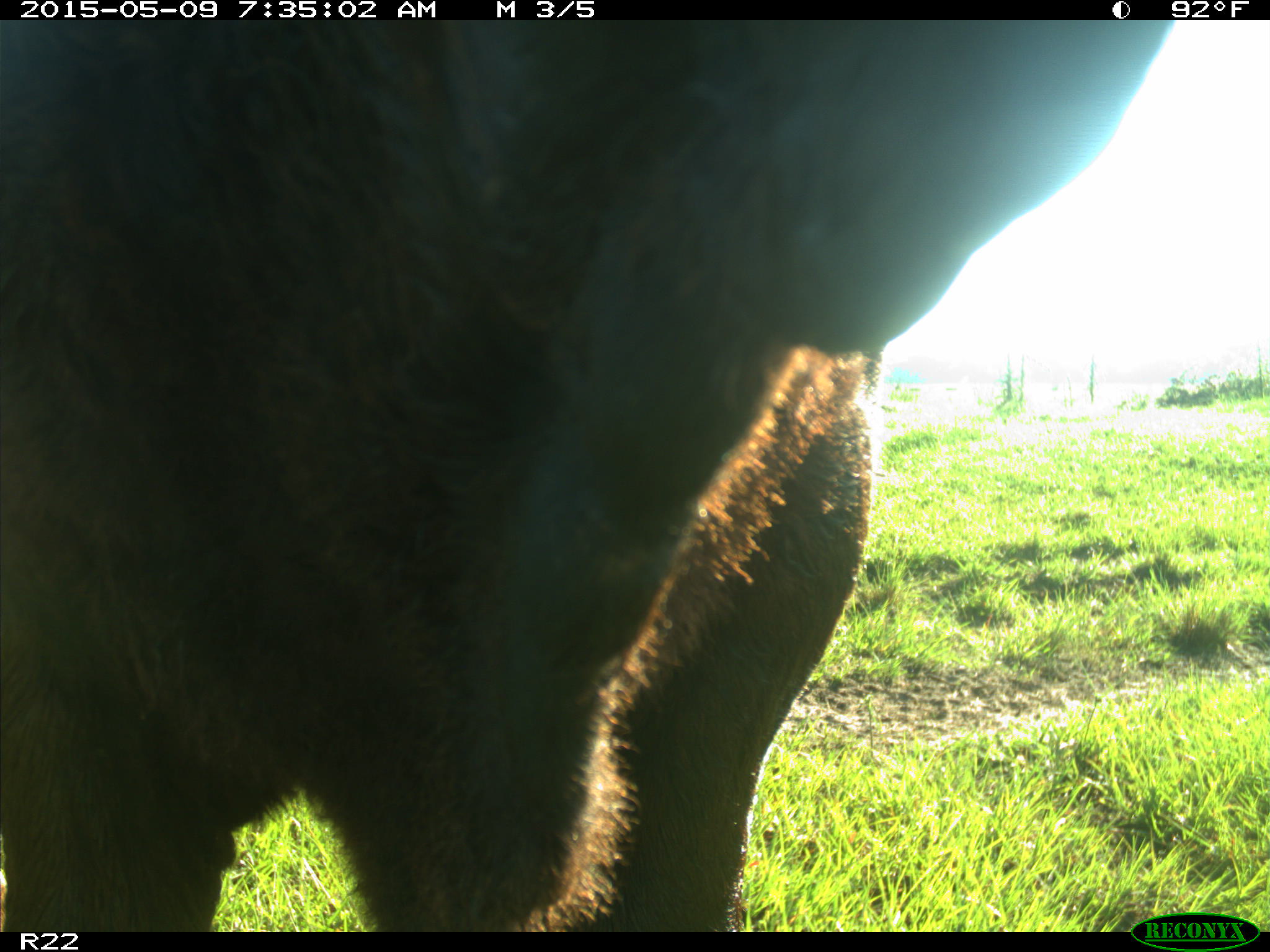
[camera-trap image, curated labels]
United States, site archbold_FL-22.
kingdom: Animalia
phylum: Chordata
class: Mammalia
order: Artiodactyla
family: Bovidae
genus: Bos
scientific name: Bos taurus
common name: domestic cow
Bos taurus (domestic cow).